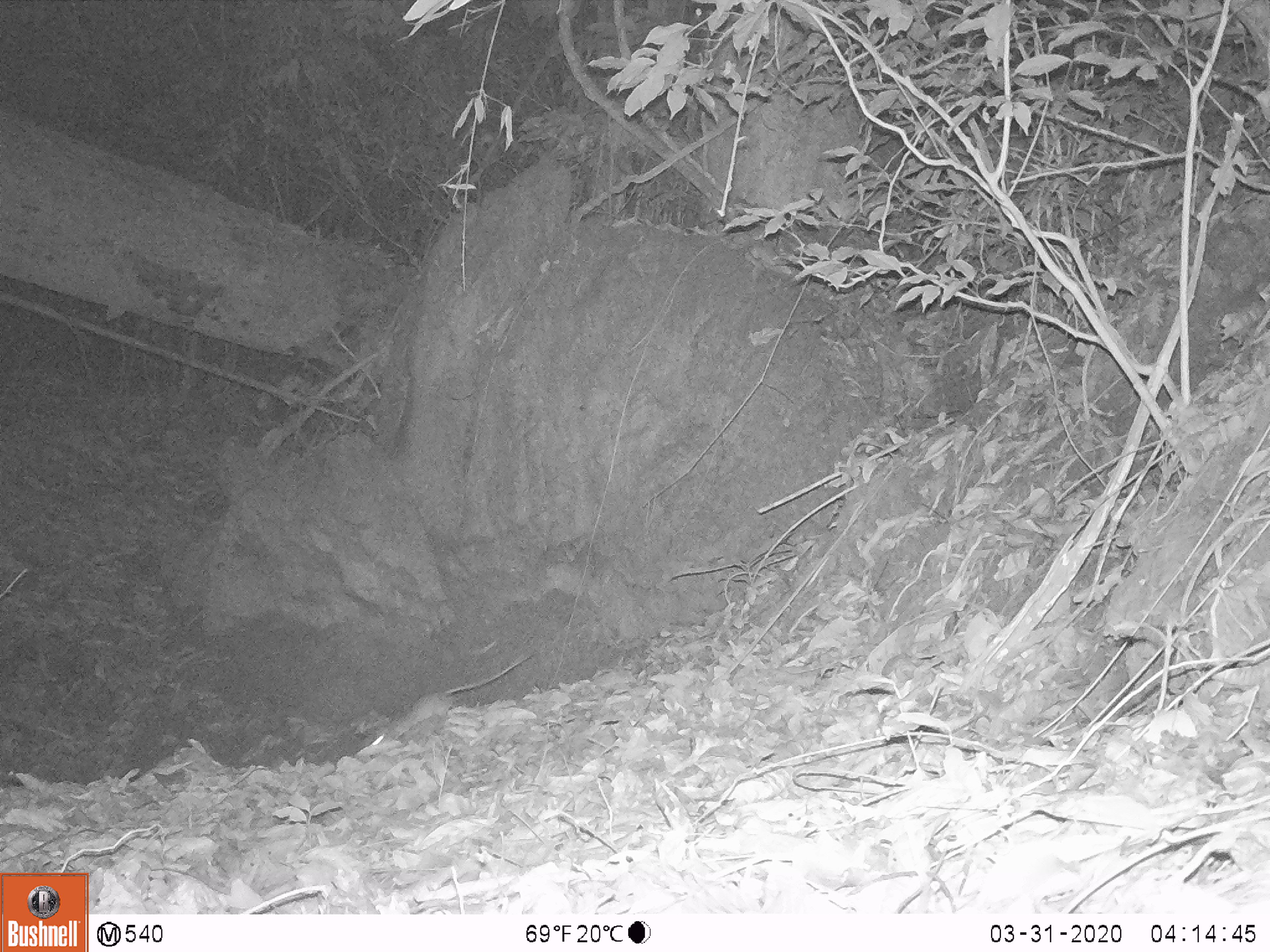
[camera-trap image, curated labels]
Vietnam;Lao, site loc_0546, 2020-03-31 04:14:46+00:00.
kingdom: Animalia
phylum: Chordata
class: Mammalia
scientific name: Mammalia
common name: mammal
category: unidentified small mammal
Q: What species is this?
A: Unidentified small mammal (mammal) (Mammalia).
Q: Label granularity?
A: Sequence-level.